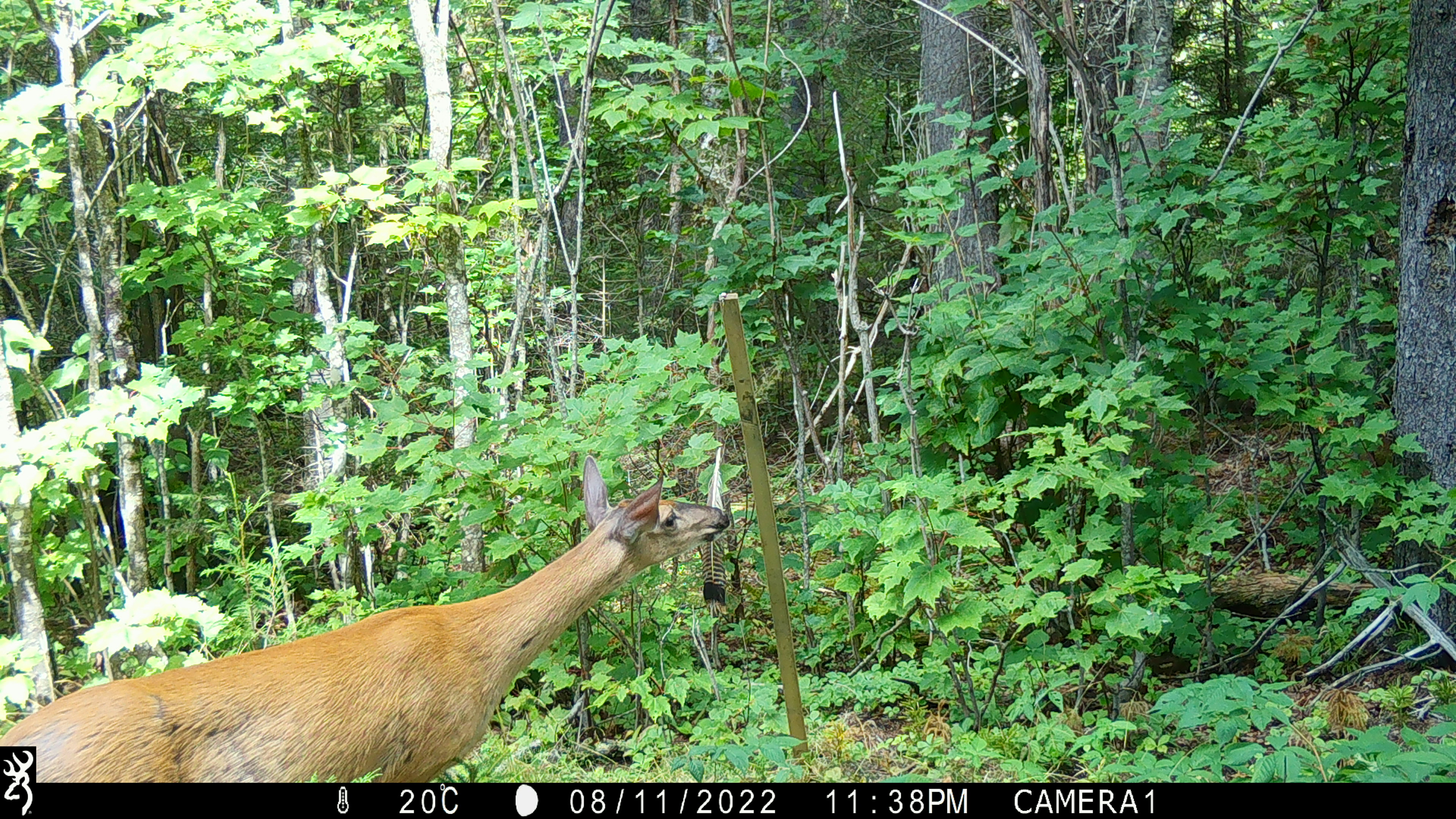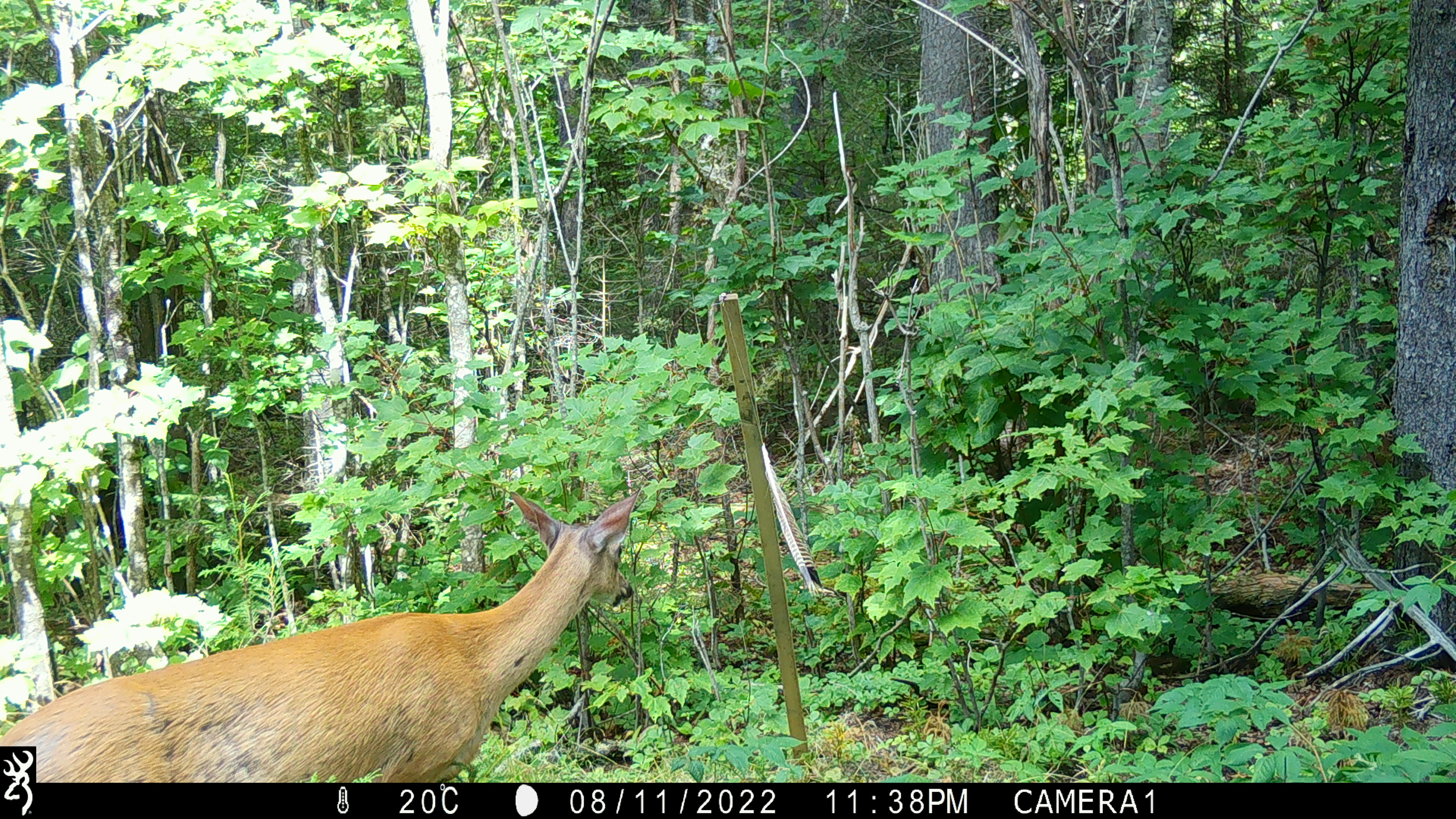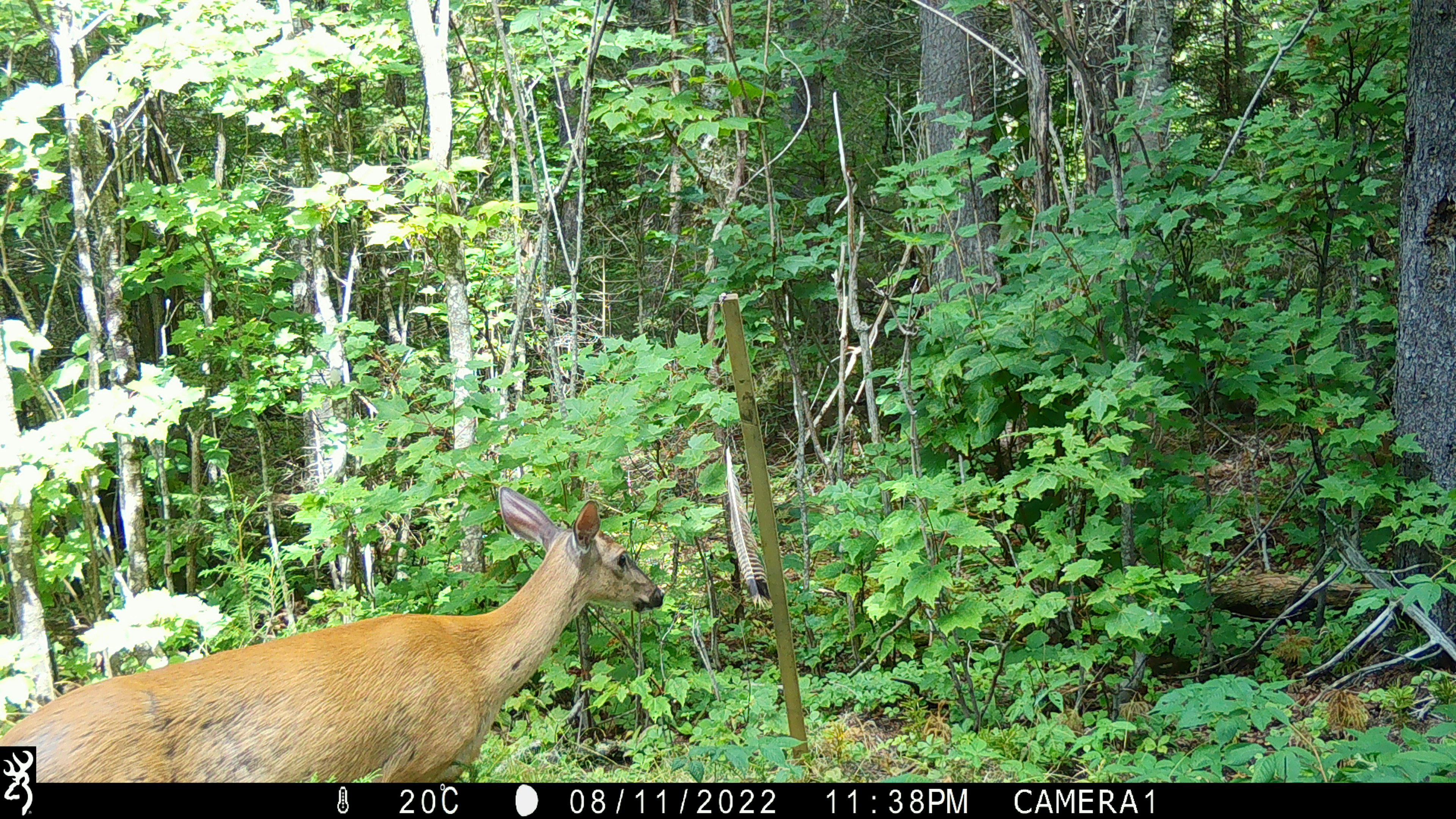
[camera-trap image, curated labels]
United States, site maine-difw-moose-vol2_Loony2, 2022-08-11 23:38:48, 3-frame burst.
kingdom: Animalia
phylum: Chordata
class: Mammalia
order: Artiodactyla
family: Cervidae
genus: Odocoileus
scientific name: Odocoileus virginianus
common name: white-tailed deer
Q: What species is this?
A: White-tailed deer (Odocoileus virginianus).